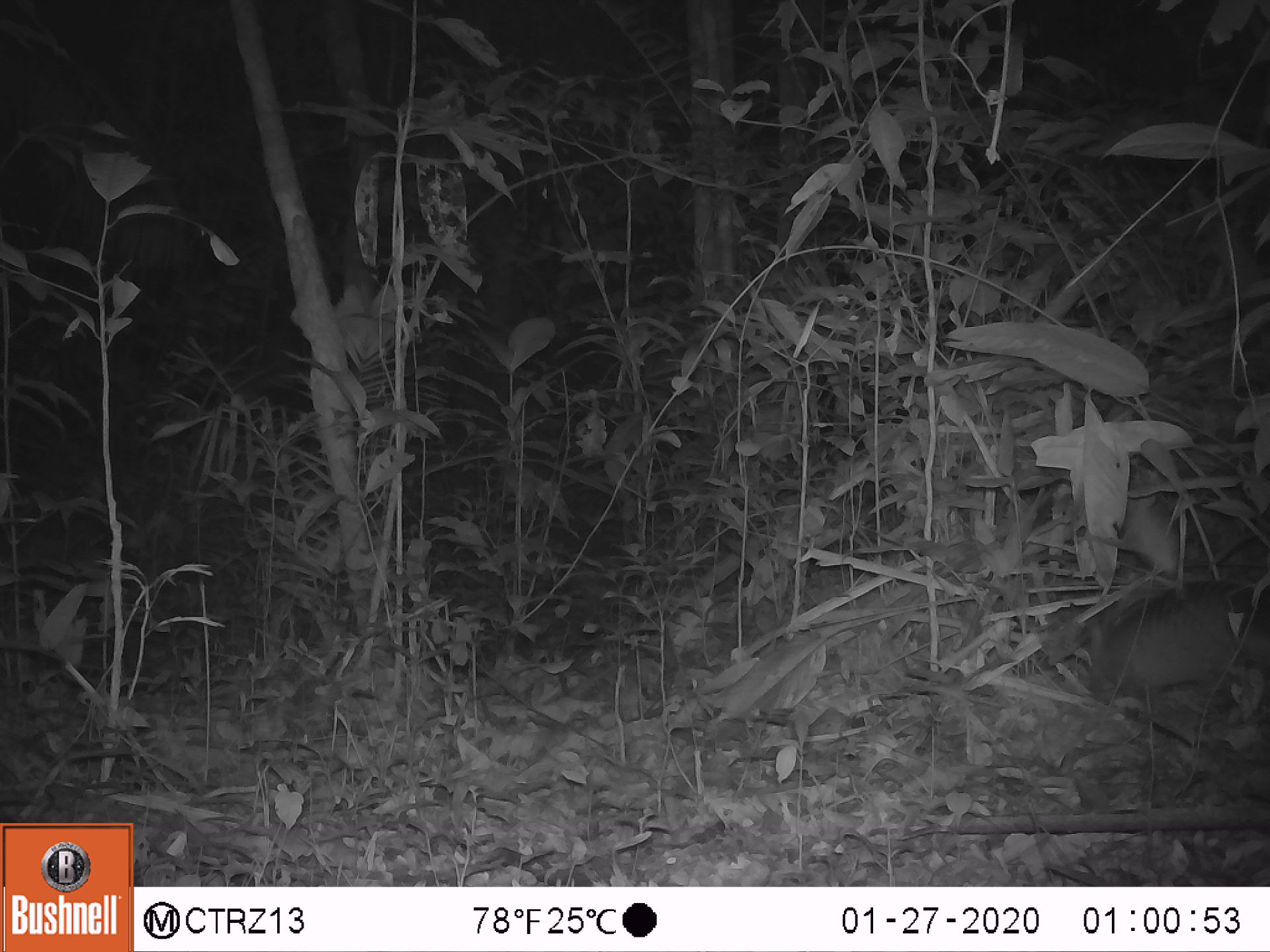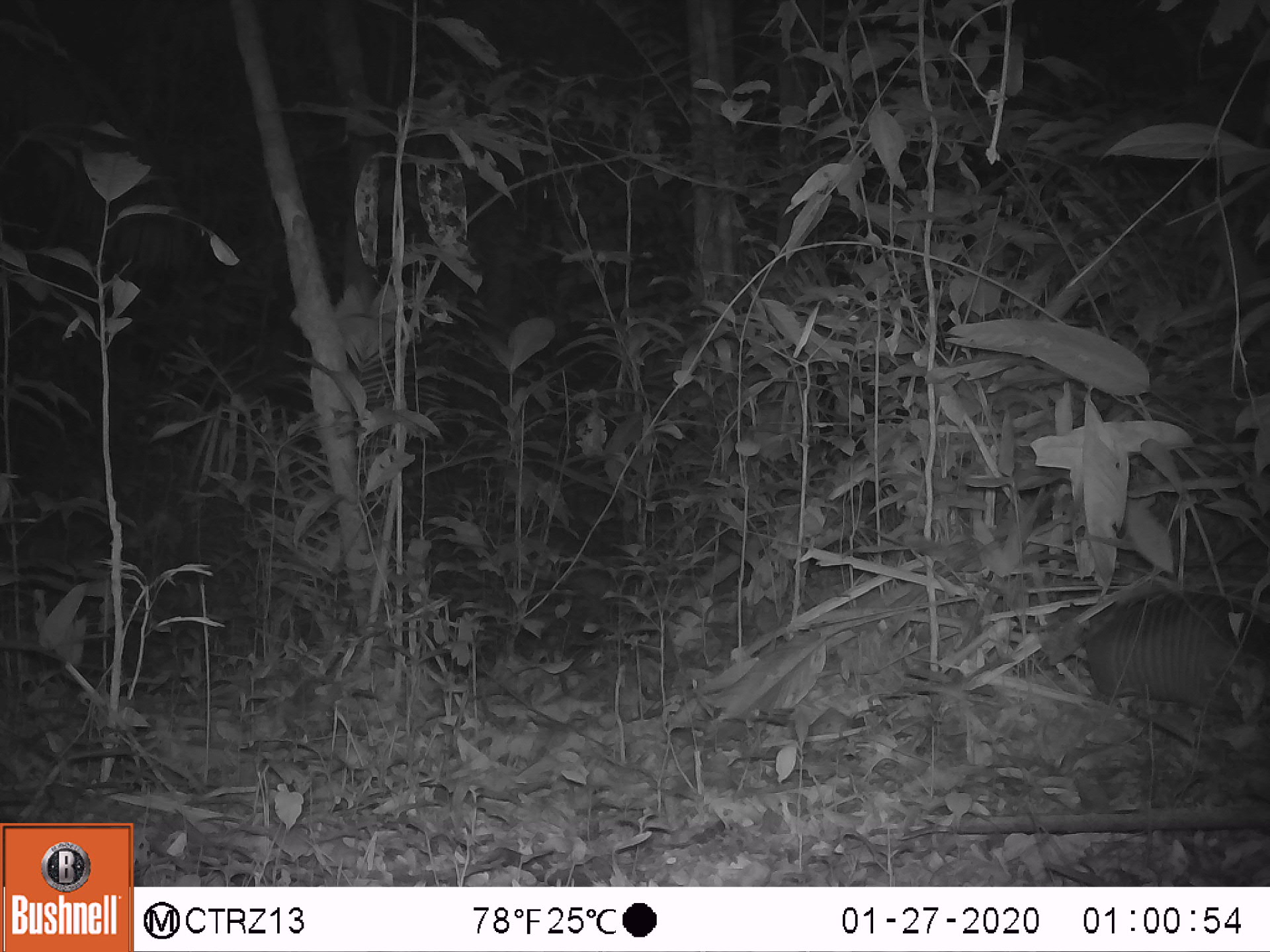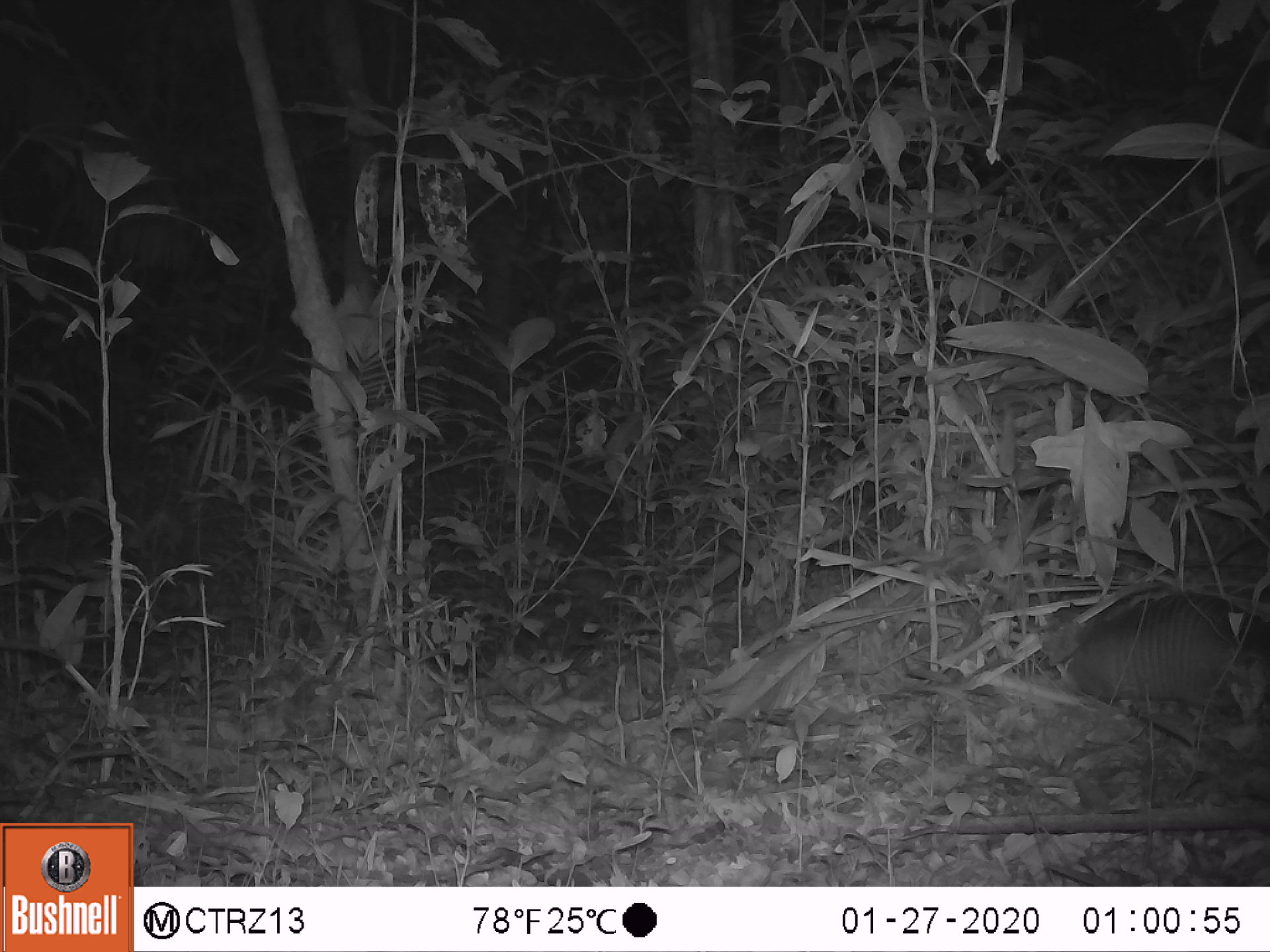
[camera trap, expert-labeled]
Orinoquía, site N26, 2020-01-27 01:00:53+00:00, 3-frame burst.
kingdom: Animalia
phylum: Chordata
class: Mammalia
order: Cingulata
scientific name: Cingulata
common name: armadillo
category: unknown armadillo